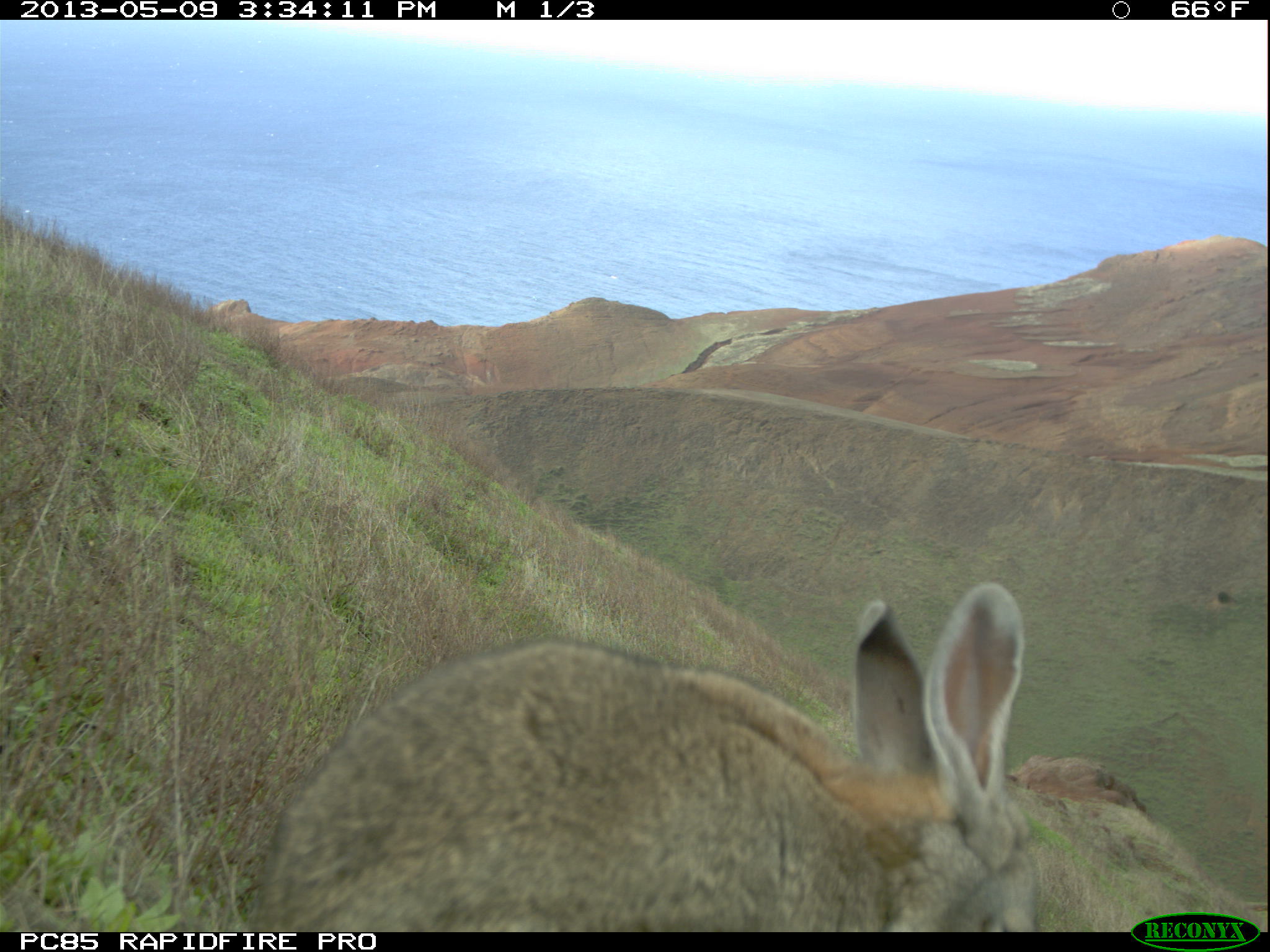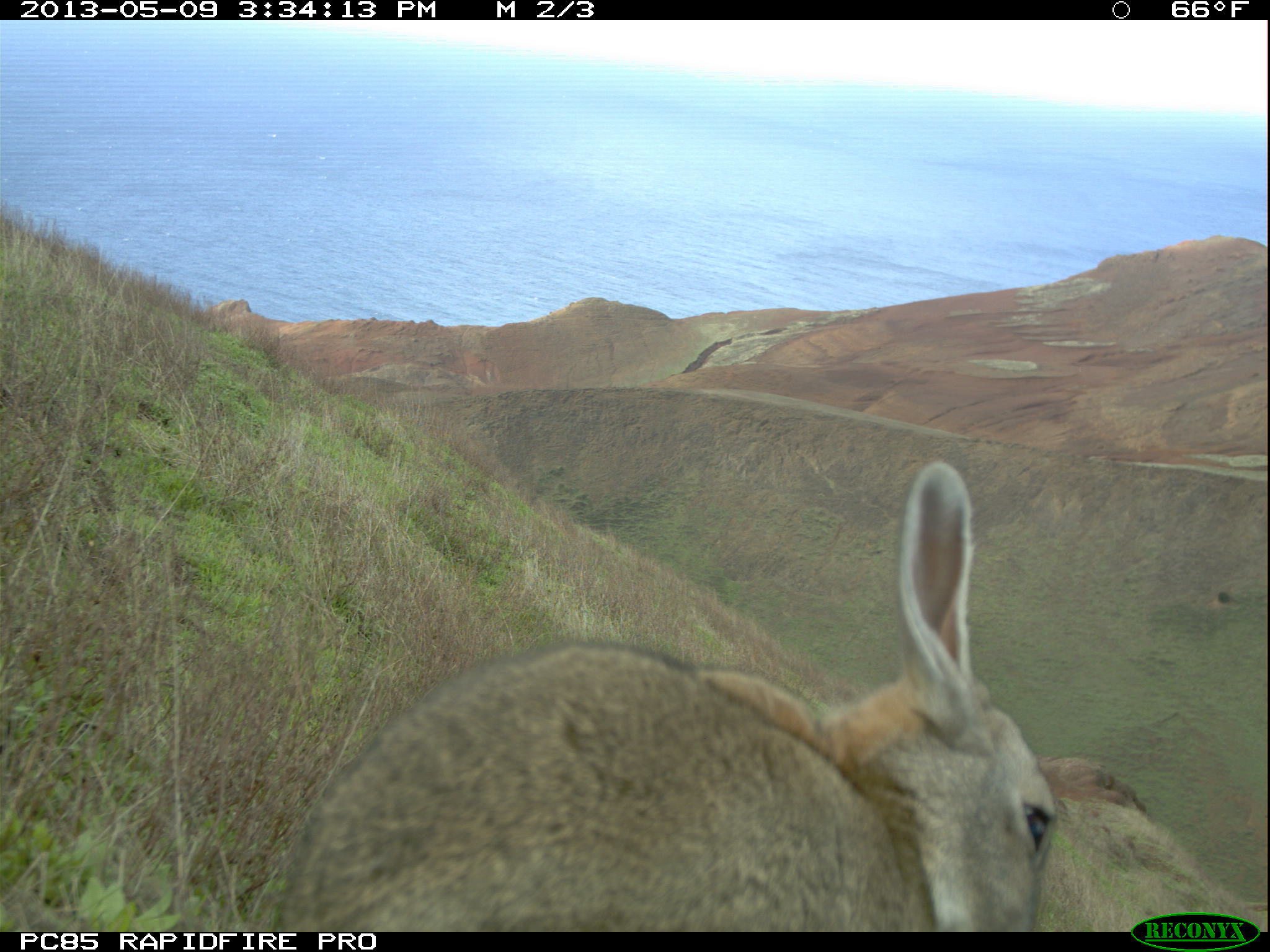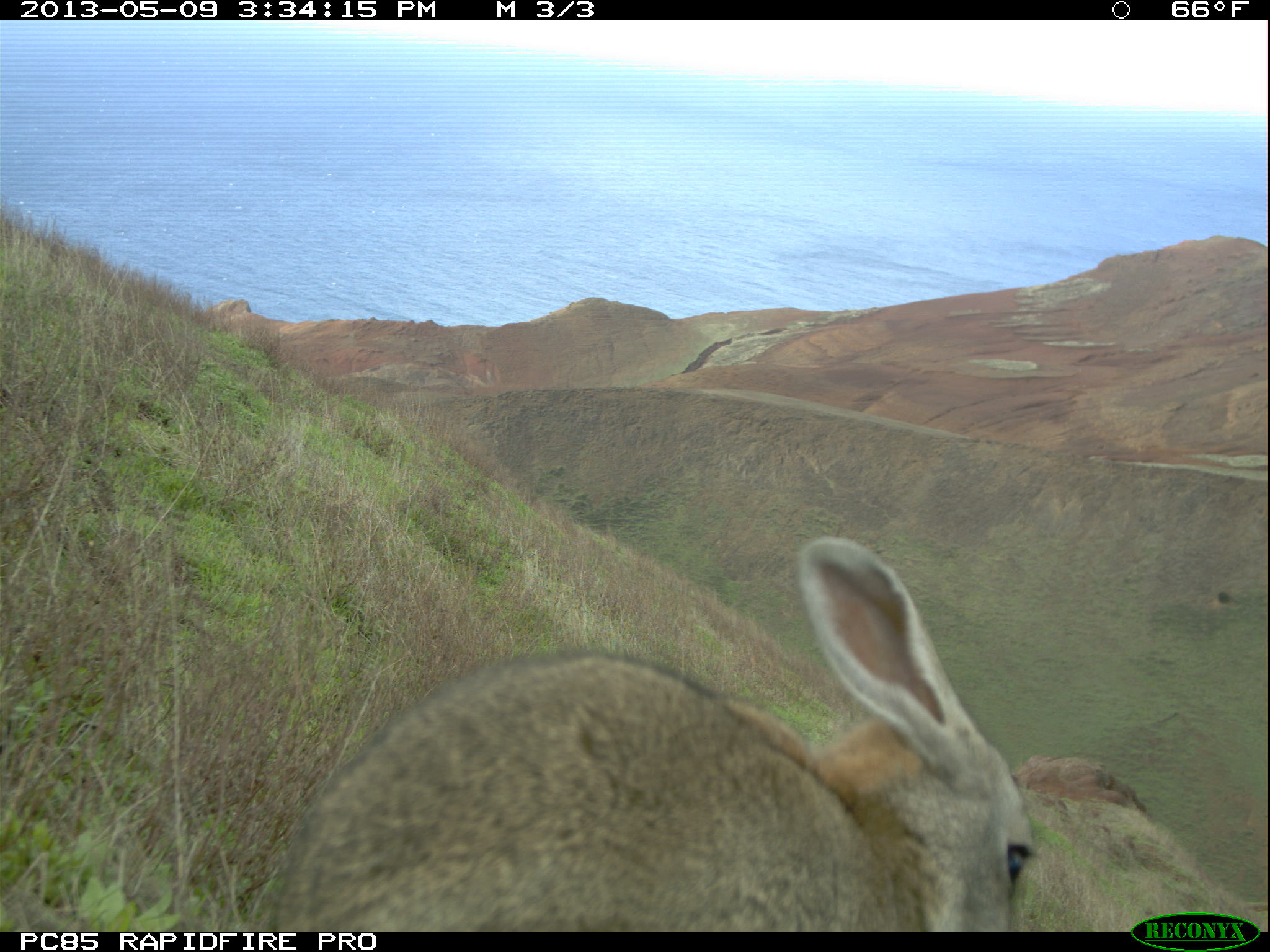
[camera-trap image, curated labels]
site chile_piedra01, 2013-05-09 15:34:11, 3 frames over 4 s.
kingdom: Animalia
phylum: Chordata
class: Mammalia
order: Lagomorpha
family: Leporidae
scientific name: Leporidae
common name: rabbits and hares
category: rabbit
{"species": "rabbit (rabbits and hares) (Leporidae)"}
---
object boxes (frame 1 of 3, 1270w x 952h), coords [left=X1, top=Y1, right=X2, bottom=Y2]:
rabbit: [left=243, top=584, right=1041, bottom=928]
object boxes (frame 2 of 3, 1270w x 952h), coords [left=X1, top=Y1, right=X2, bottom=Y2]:
rabbit: [left=257, top=458, right=1050, bottom=934]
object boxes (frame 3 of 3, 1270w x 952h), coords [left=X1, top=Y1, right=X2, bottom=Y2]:
rabbit: [left=243, top=536, right=1041, bottom=929]